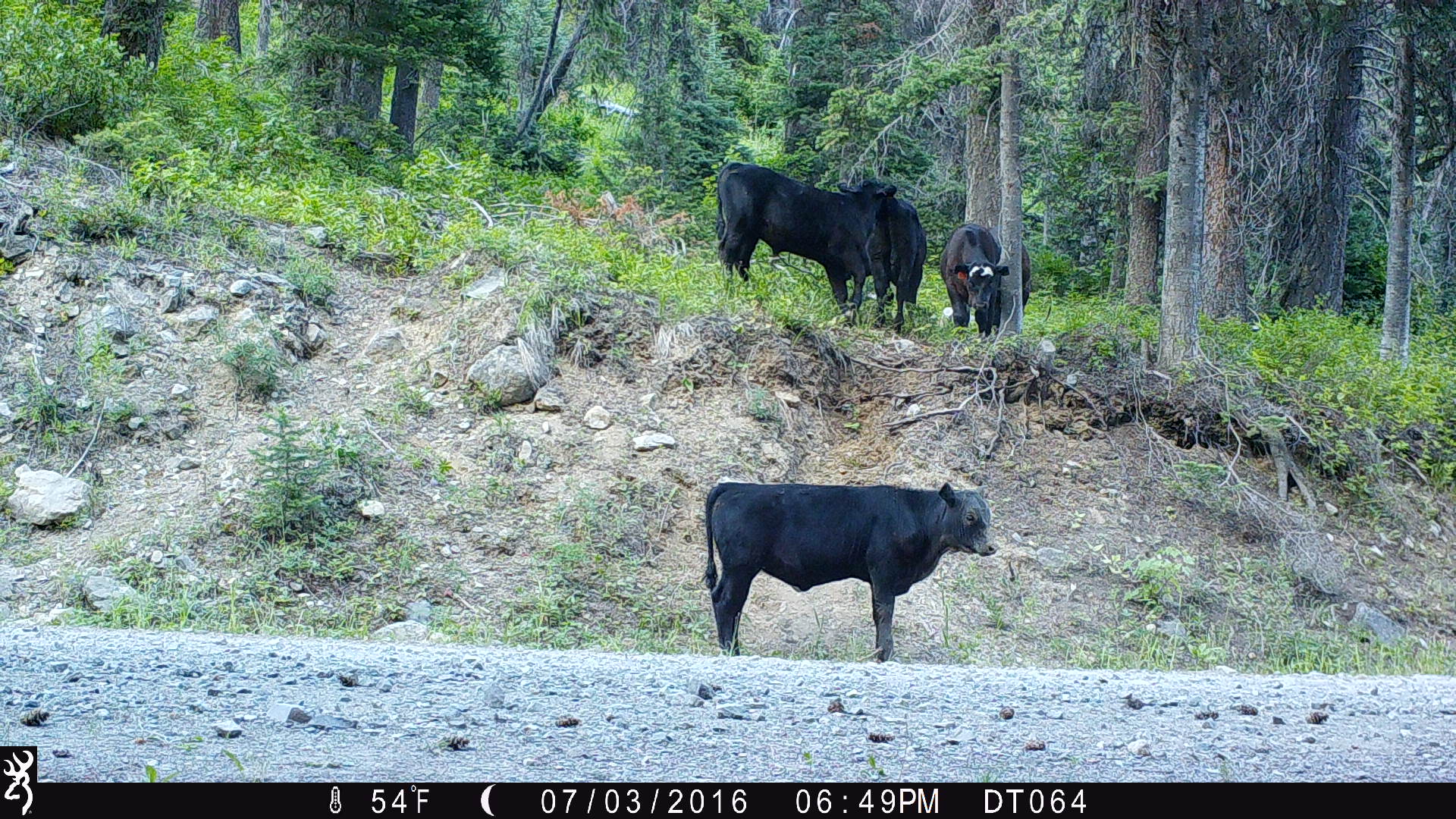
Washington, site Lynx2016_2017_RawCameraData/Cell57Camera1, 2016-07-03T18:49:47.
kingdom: Animalia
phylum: Chordata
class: Mammalia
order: Artiodactyla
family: Bovidae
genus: Bos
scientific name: Bos taurus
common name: domestic cattle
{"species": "domestic cattle (Bos taurus)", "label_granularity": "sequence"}